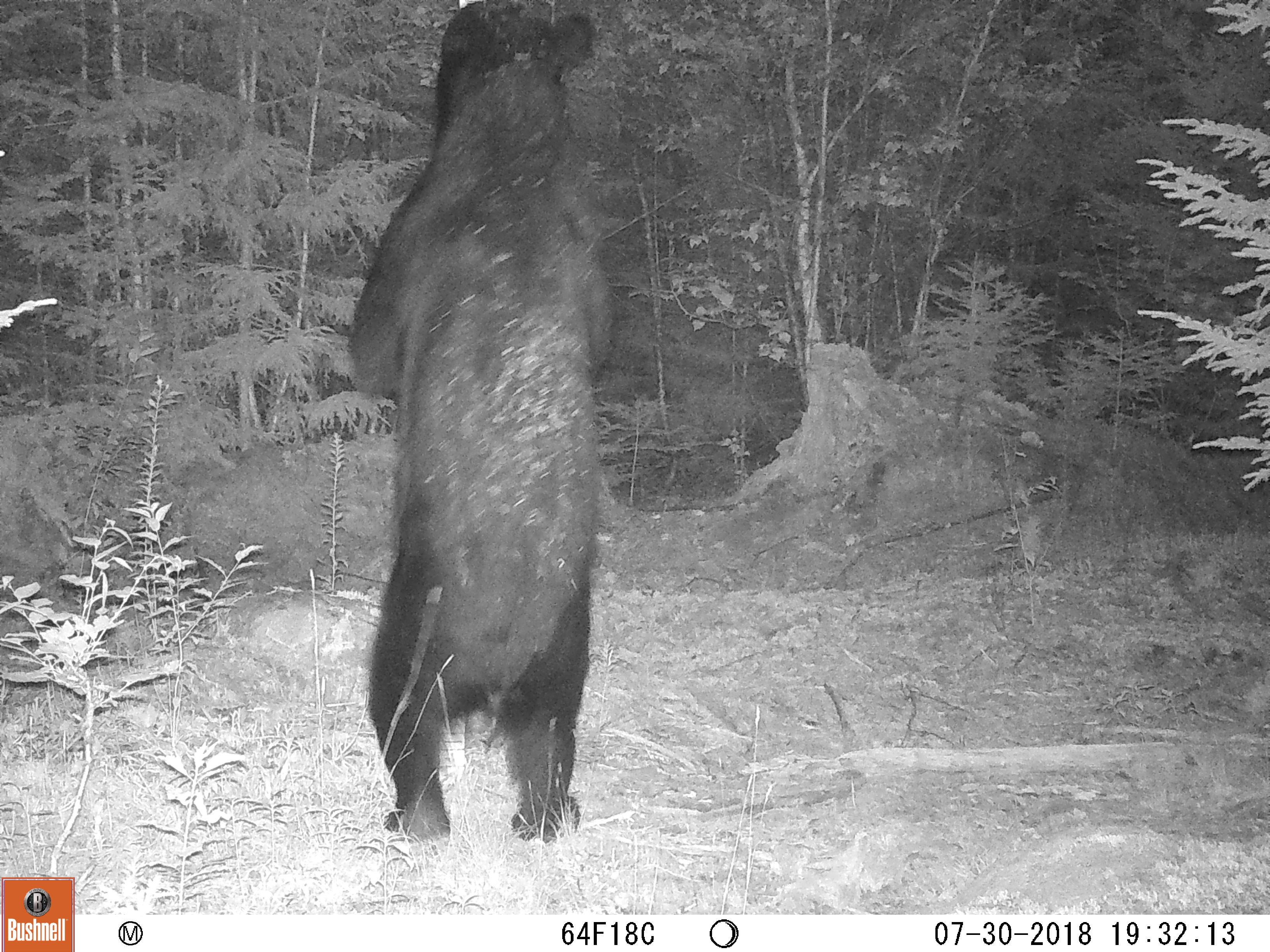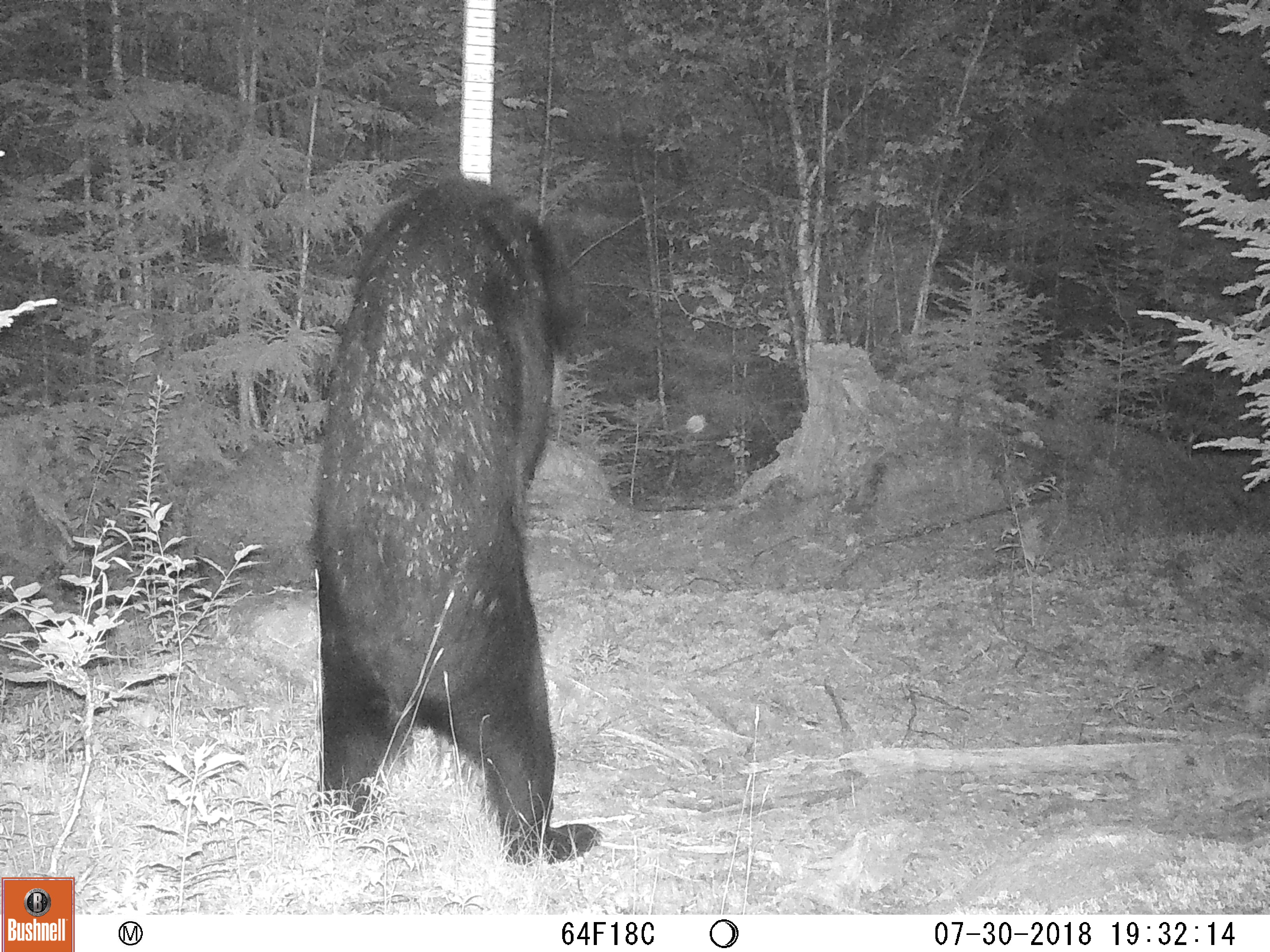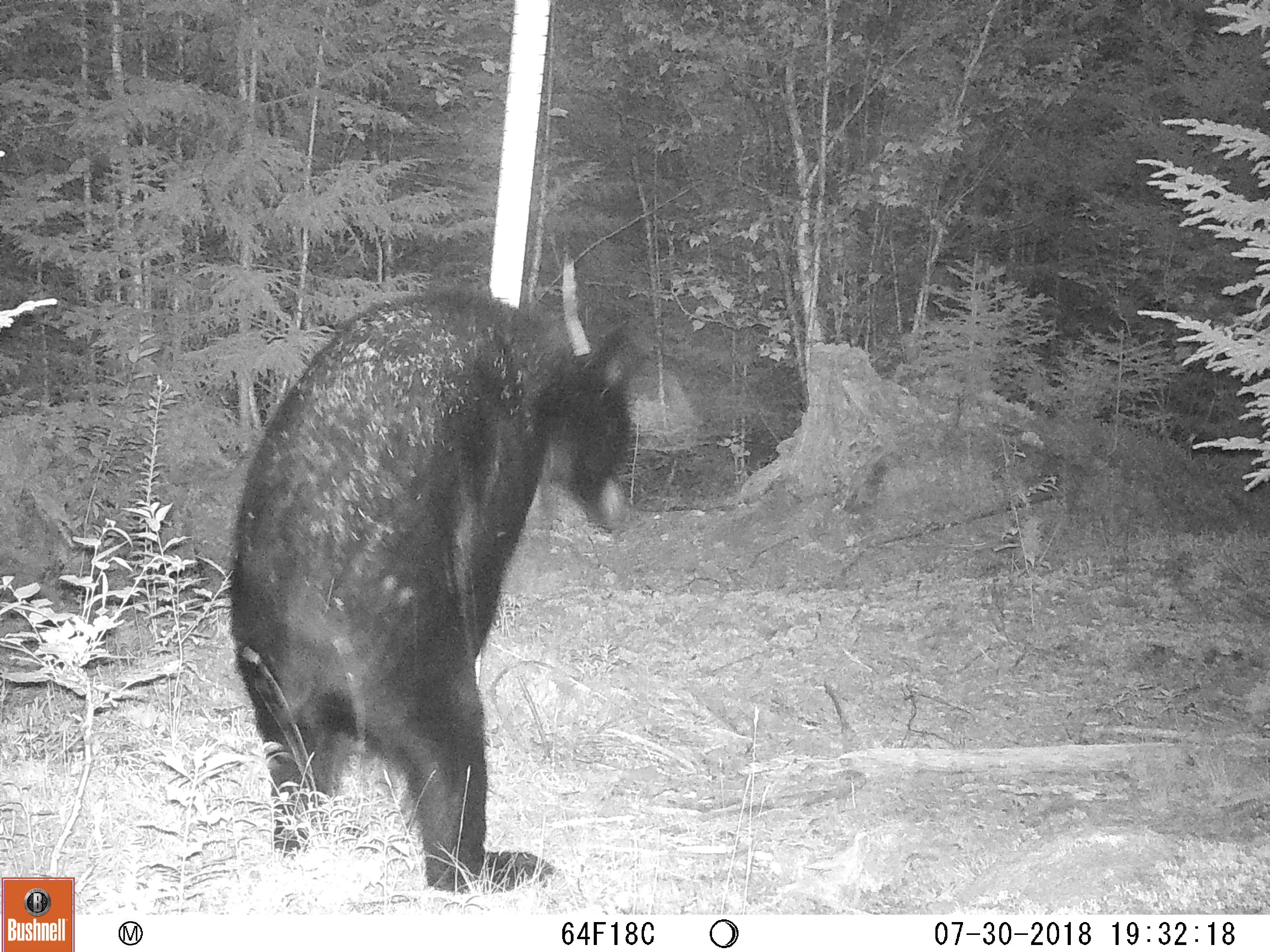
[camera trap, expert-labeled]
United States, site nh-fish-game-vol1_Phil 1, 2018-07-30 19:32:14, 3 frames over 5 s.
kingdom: Animalia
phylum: Chordata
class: Mammalia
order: Carnivora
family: Ursidae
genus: Ursus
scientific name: Ursus americanus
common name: black bear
Black bear (Ursus americanus).